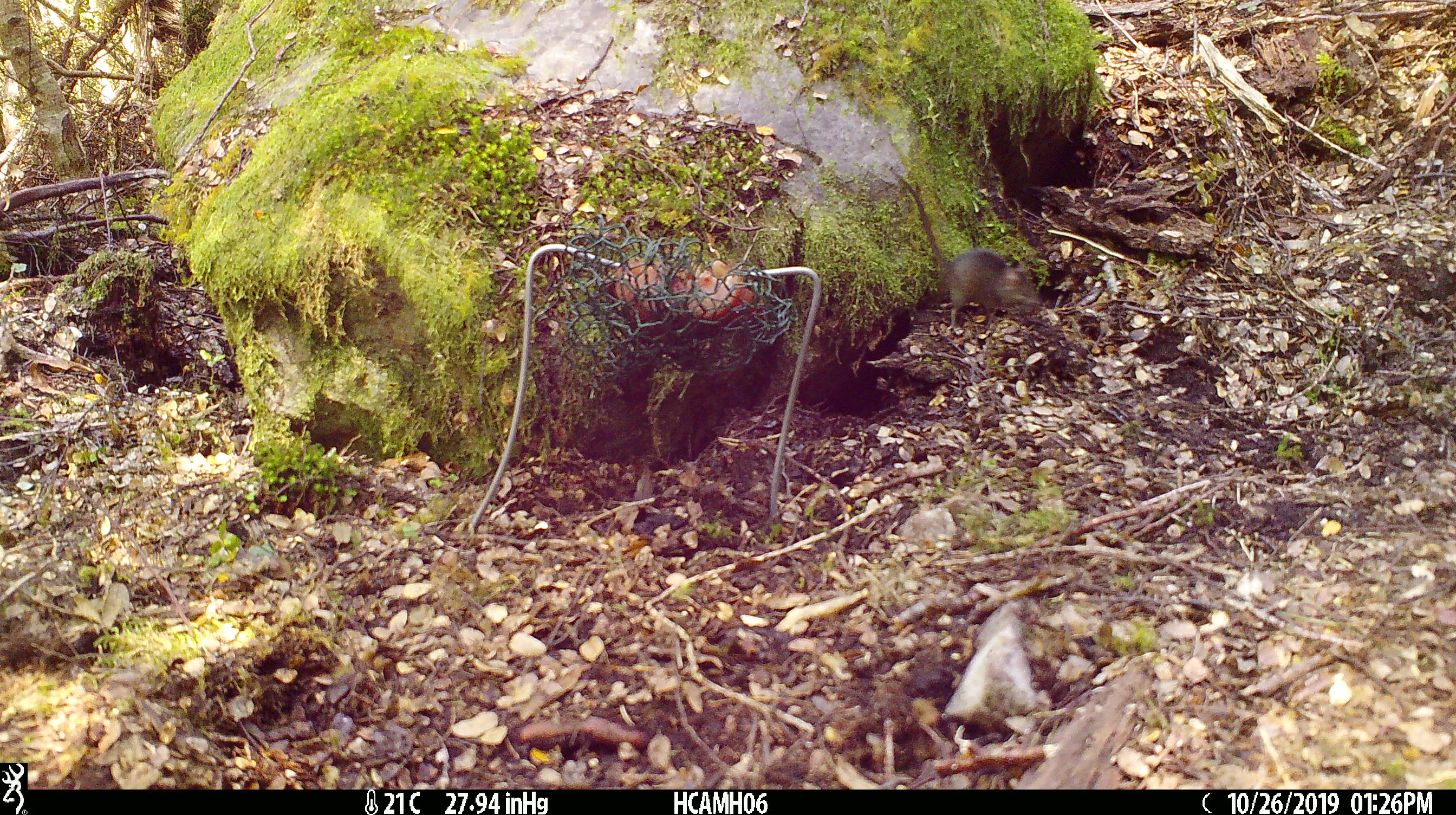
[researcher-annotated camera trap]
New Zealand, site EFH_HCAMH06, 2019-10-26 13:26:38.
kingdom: Animalia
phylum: Chordata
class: Mammalia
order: Rodentia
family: Muridae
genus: Mus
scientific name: Mus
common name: mouse